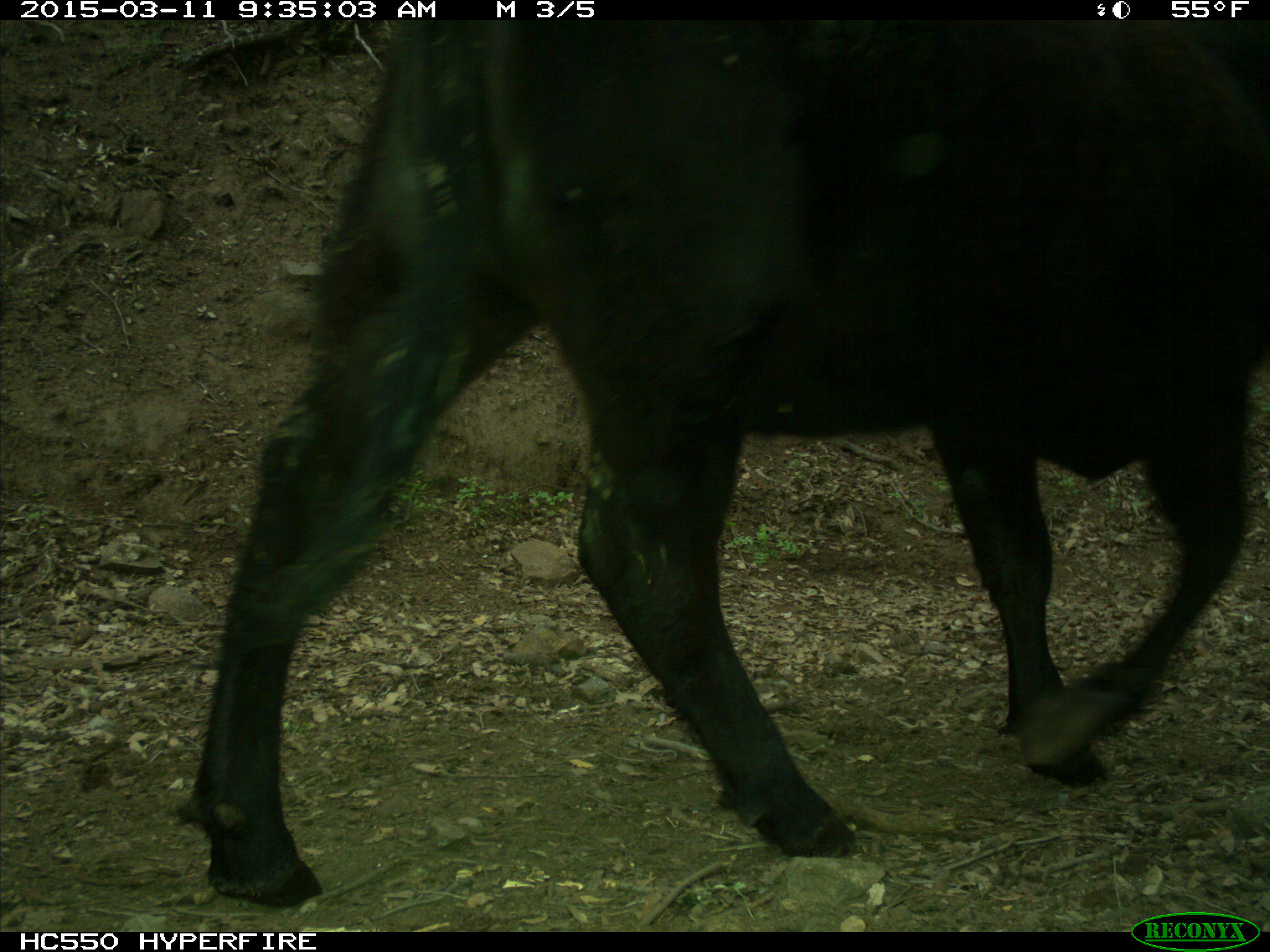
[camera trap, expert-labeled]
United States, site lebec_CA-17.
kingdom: Animalia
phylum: Chordata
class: Mammalia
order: Artiodactyla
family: Bovidae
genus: Bos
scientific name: Bos taurus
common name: domestic cow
Bos taurus (domestic cow).